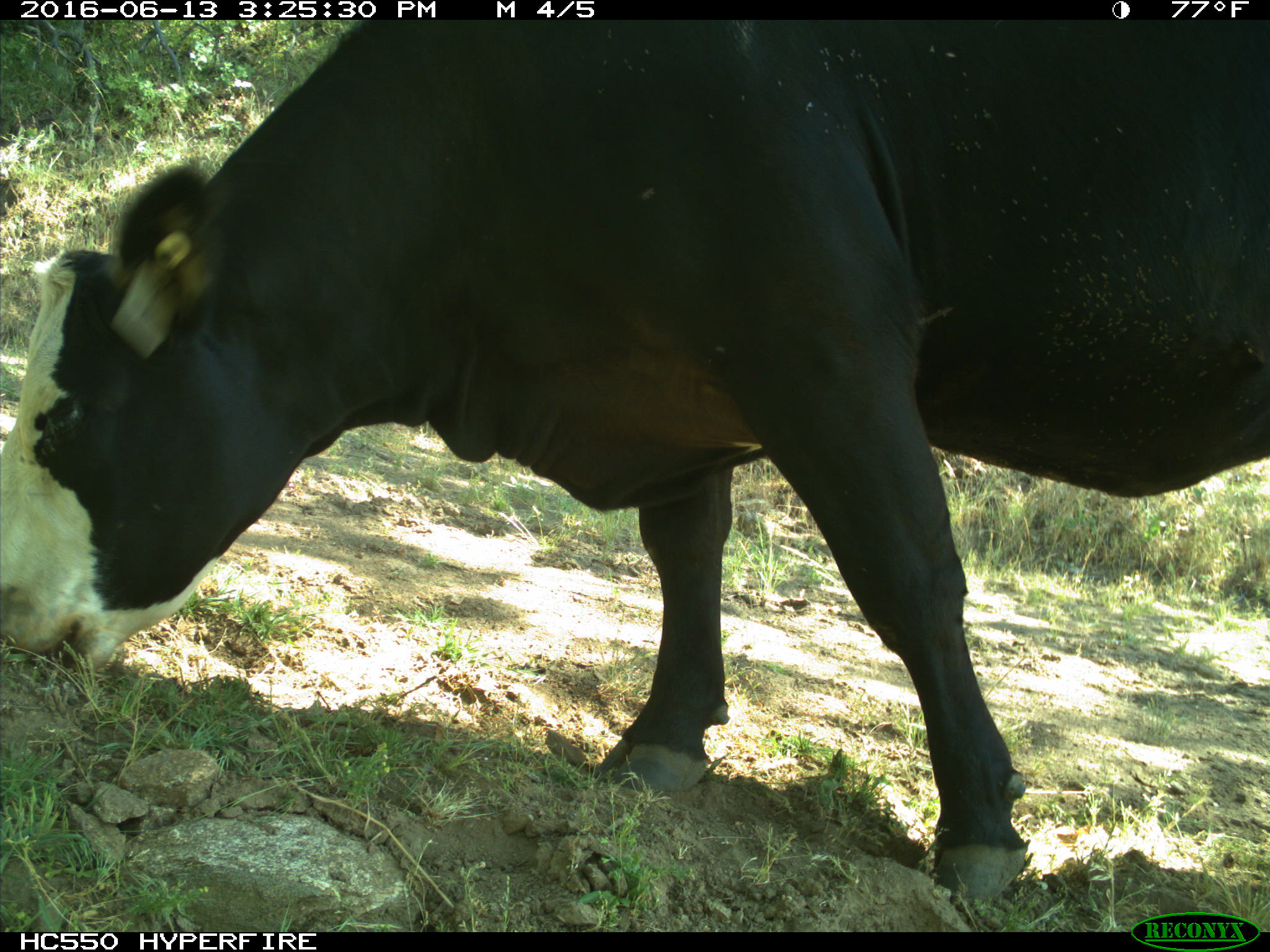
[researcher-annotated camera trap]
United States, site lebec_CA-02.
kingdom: Animalia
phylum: Chordata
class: Mammalia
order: Artiodactyla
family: Bovidae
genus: Bos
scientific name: Bos taurus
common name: domestic cow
Bos taurus (domestic cow).